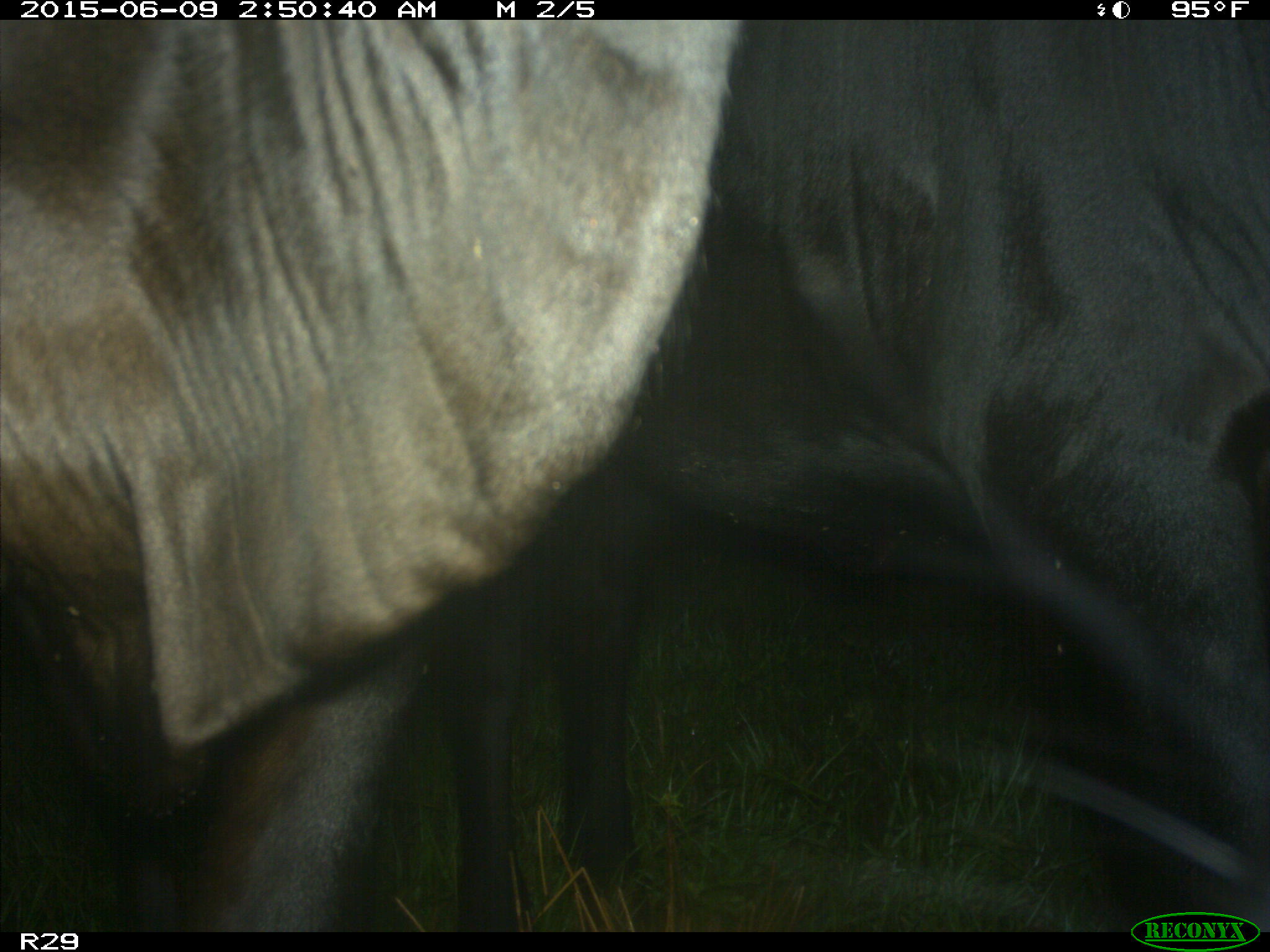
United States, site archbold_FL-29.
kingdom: Animalia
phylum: Chordata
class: Mammalia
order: Artiodactyla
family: Bovidae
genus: Bos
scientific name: Bos taurus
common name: domestic cow